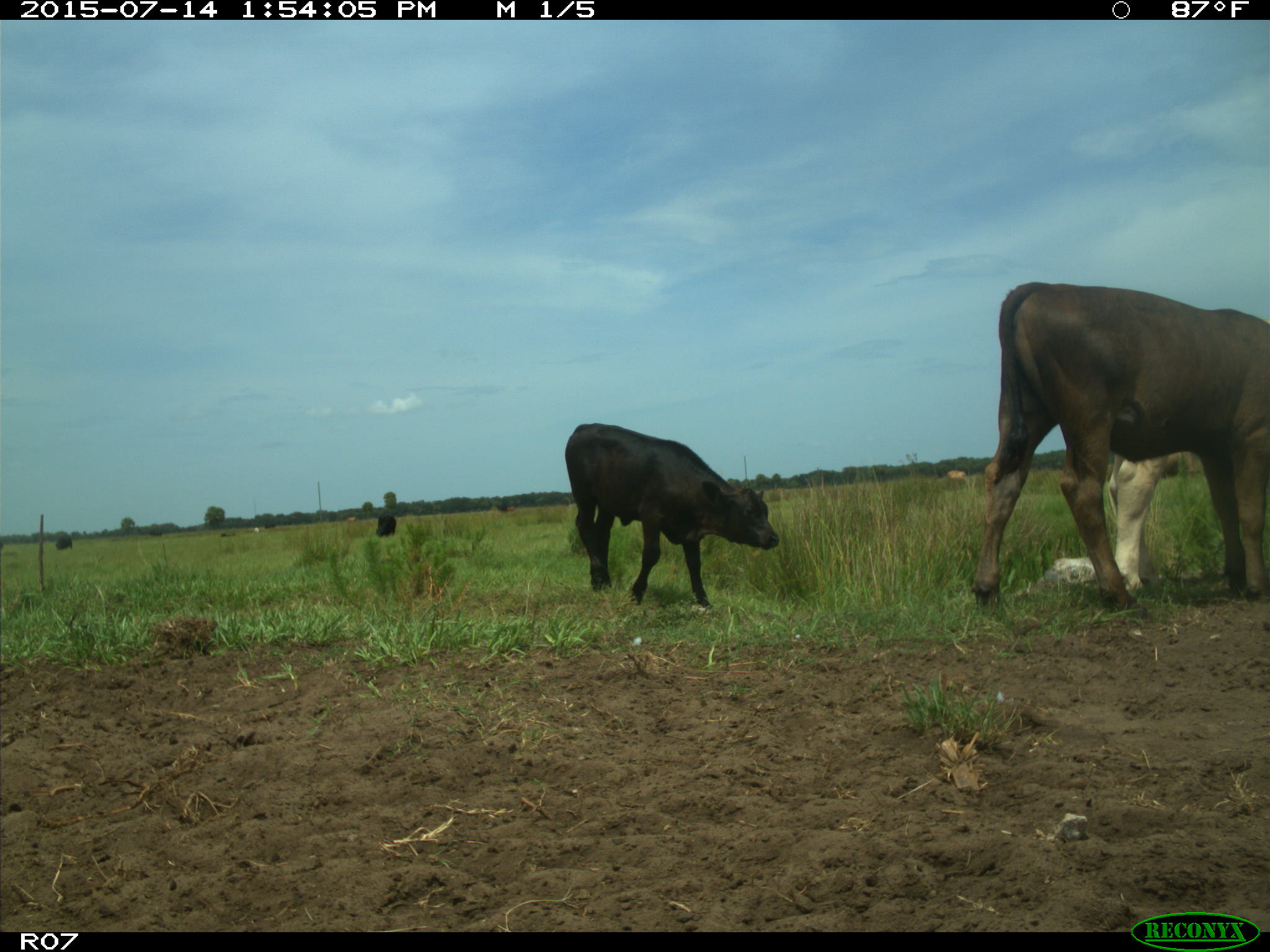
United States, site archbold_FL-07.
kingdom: Animalia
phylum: Chordata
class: Mammalia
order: Artiodactyla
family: Bovidae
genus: Bos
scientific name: Bos taurus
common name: domestic cow